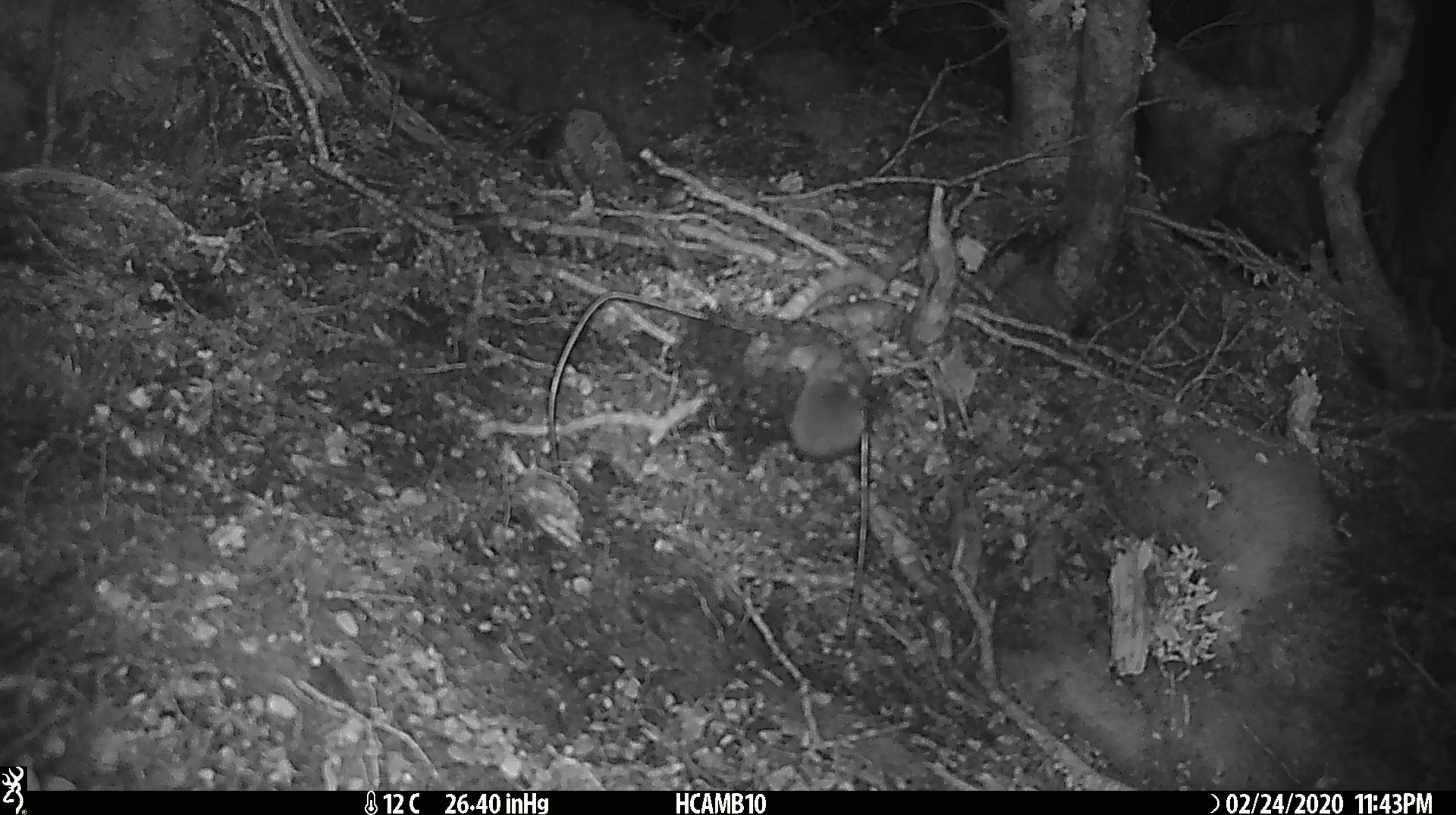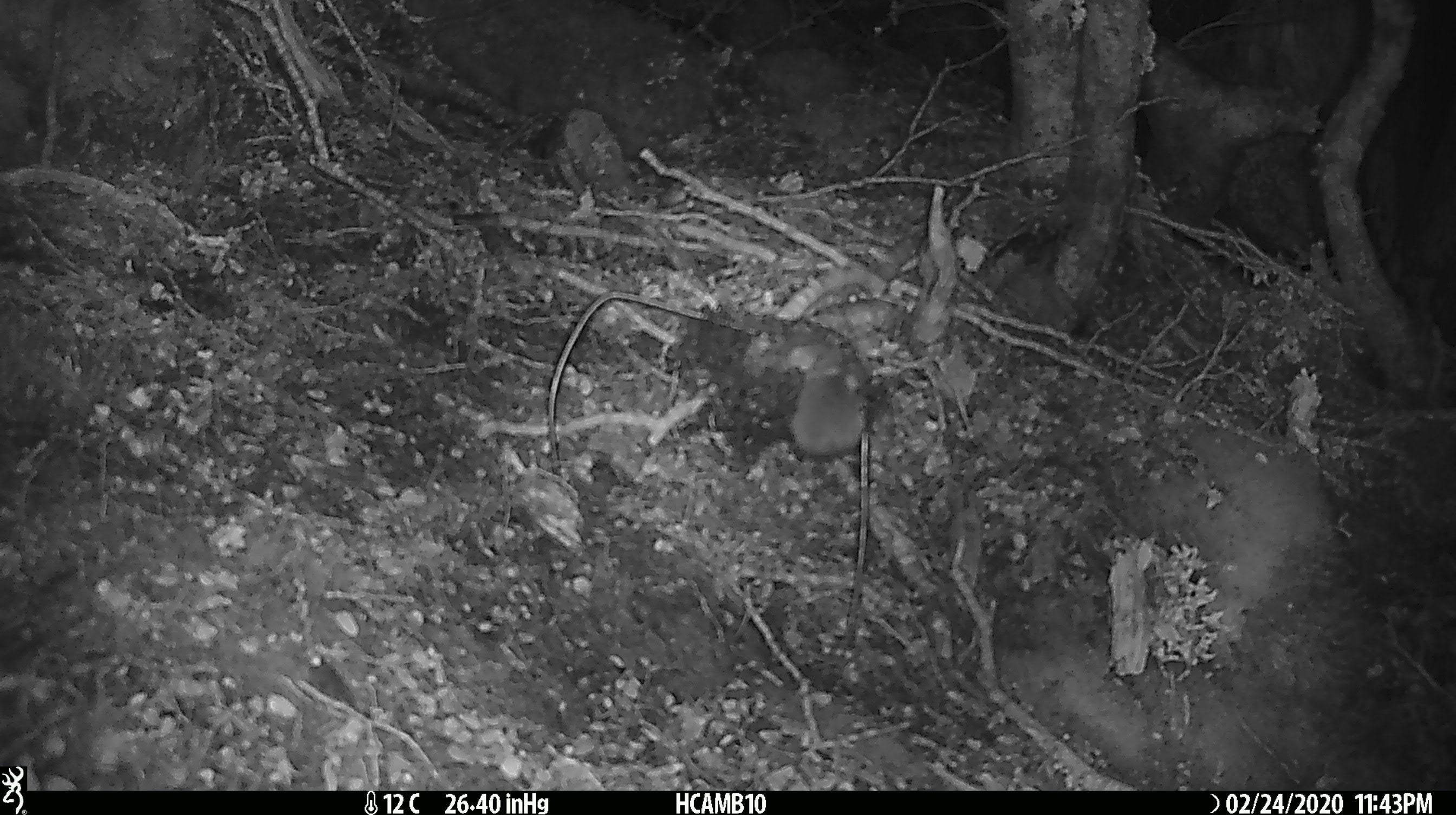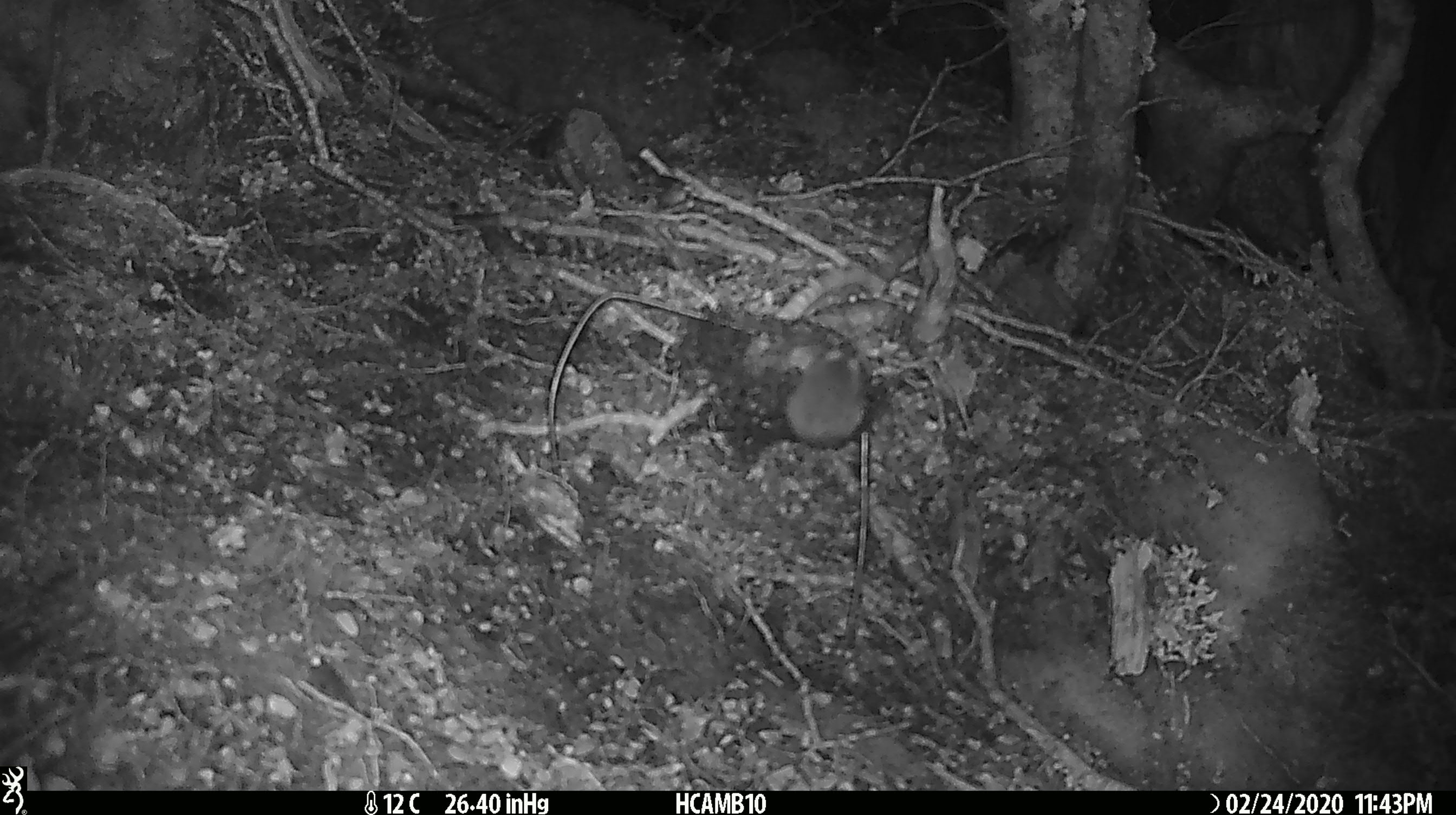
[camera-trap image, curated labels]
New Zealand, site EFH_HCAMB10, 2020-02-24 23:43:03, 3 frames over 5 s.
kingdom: Animalia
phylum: Chordata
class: Mammalia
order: Rodentia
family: Muridae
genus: Mus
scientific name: Mus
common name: mouse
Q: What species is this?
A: Mouse (Mus).